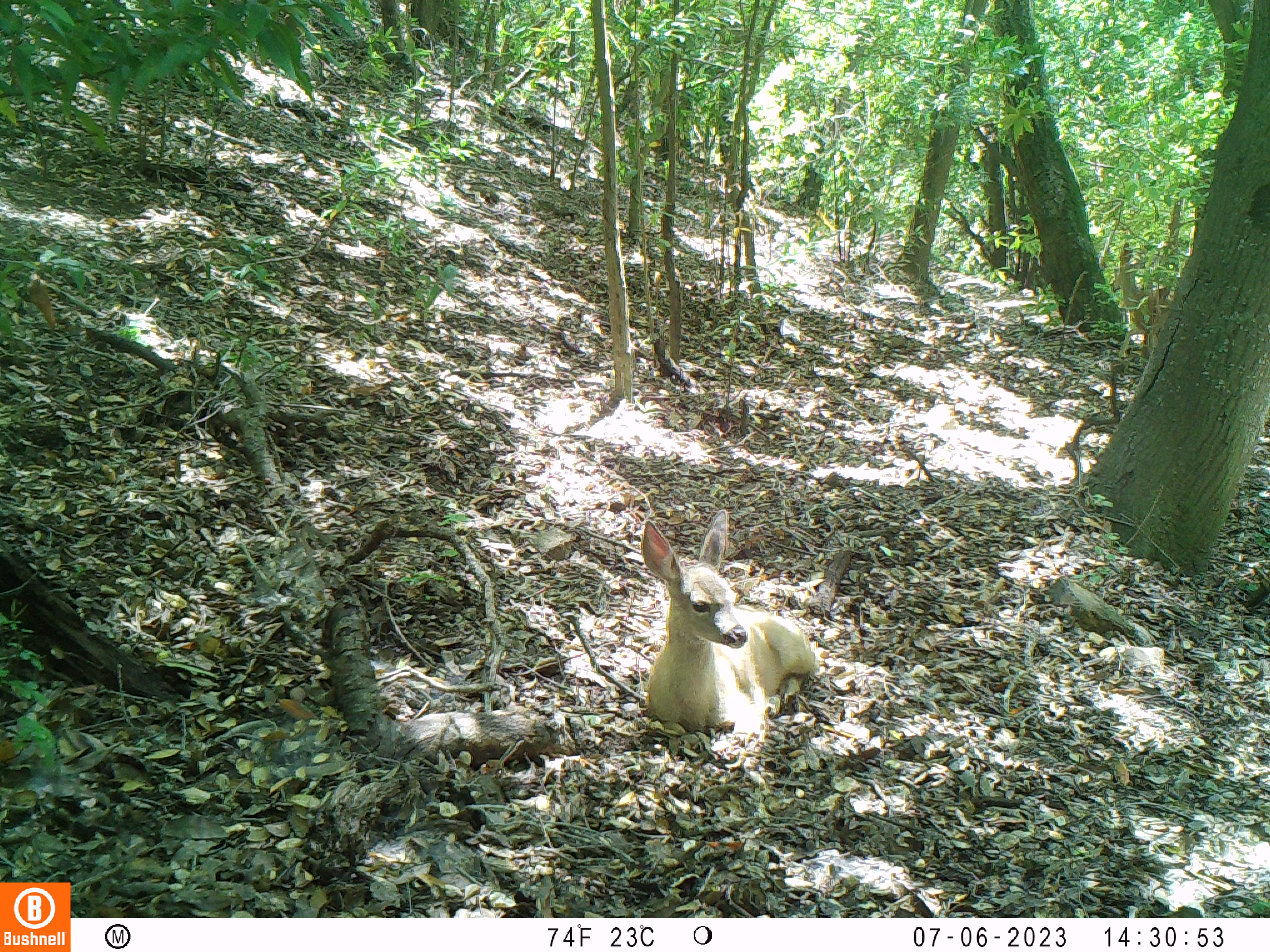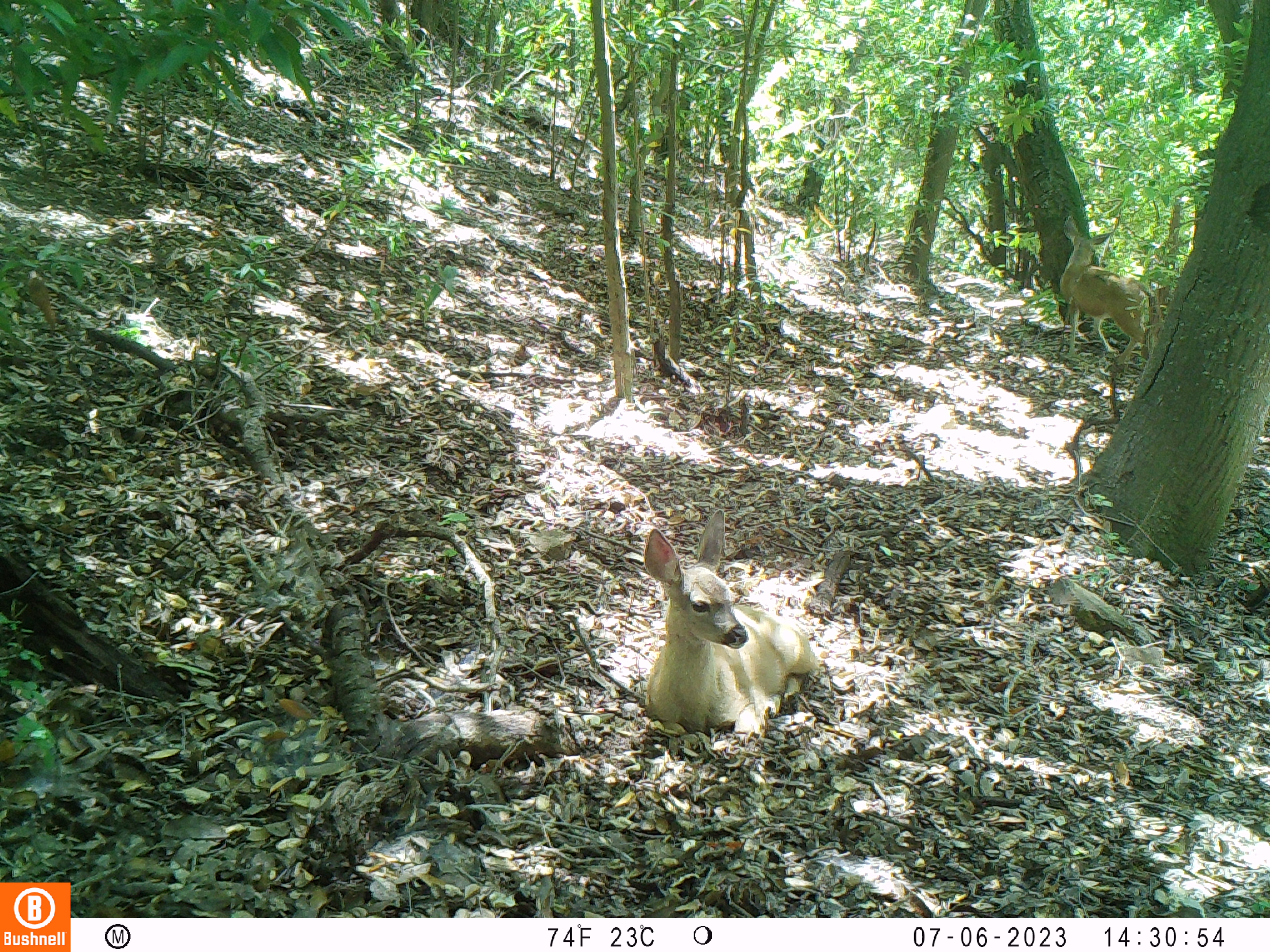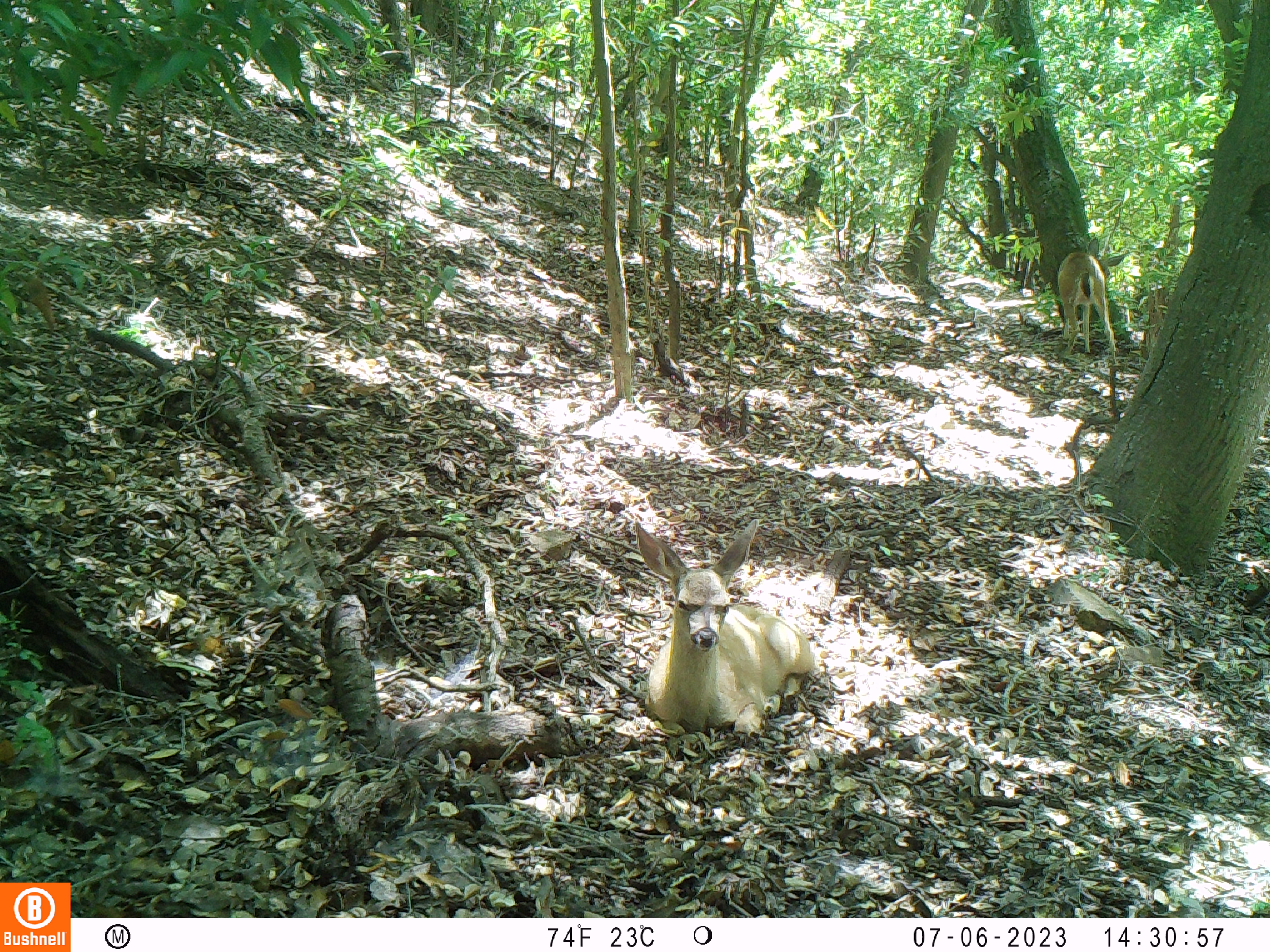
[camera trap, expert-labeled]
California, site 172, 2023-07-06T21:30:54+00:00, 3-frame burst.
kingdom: Animalia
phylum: Chordata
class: Mammalia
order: Artiodactyla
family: Cervidae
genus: Odocoileus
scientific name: Odocoileus hemionus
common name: mule deer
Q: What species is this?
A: Mule deer (Odocoileus hemionus).